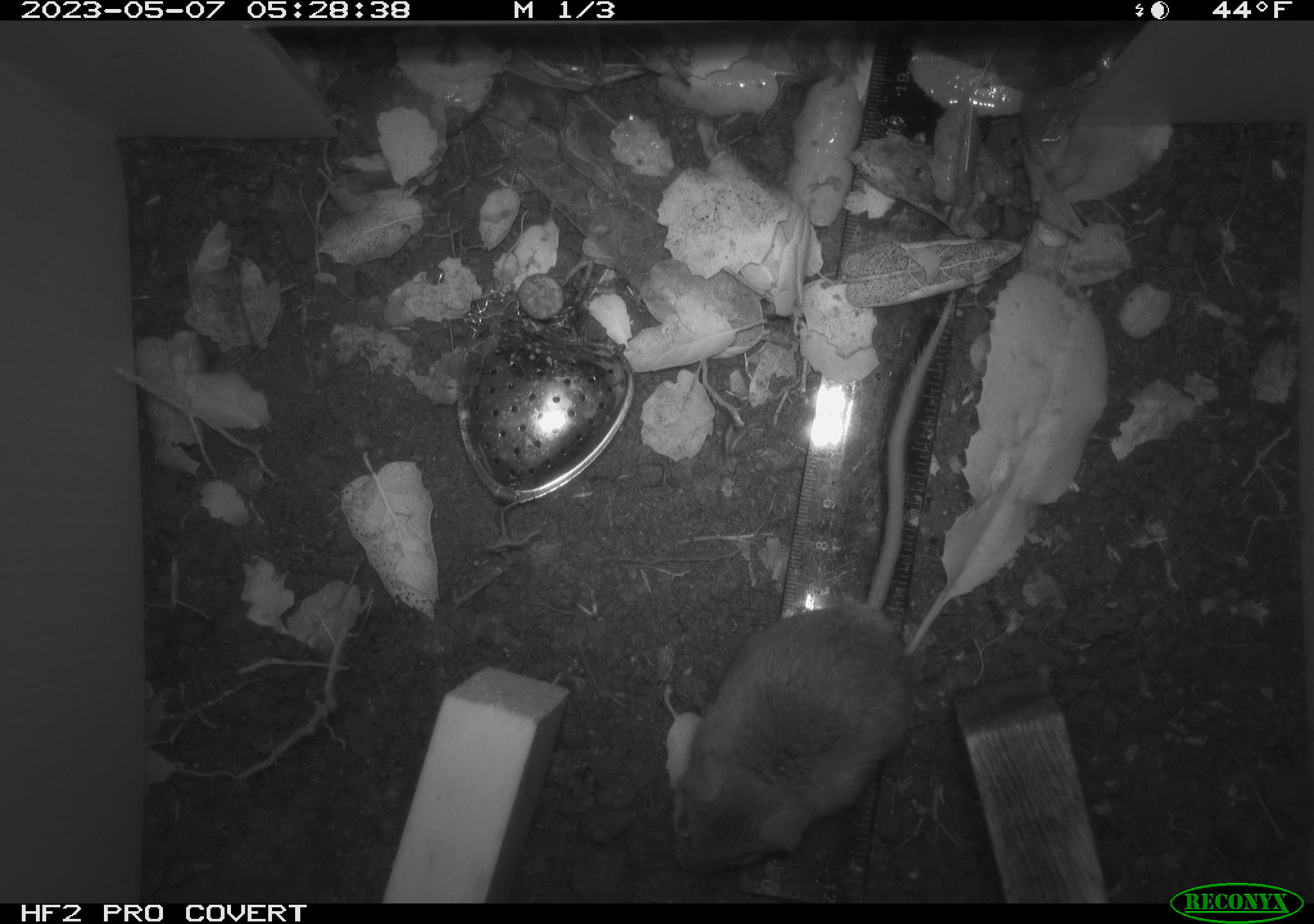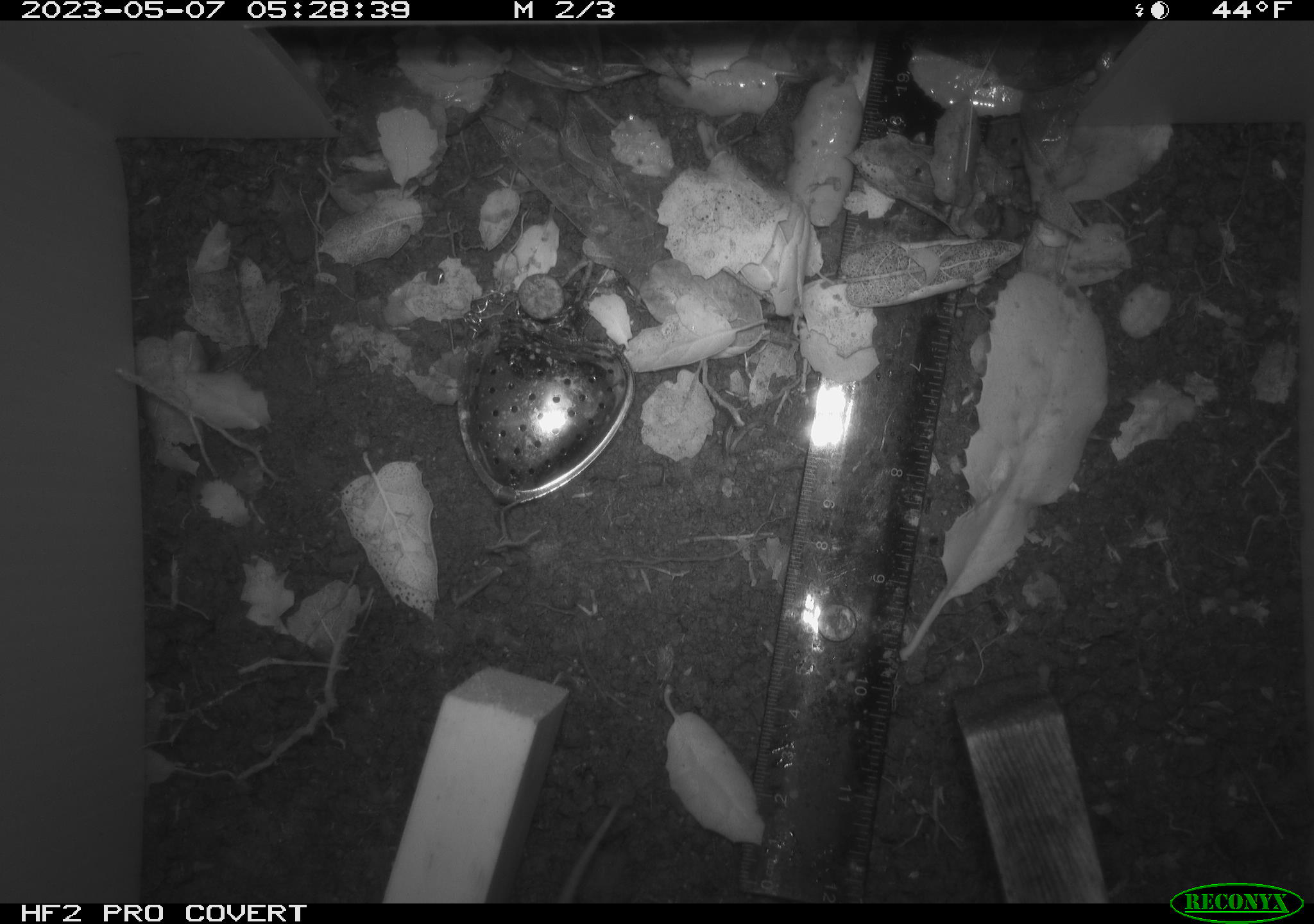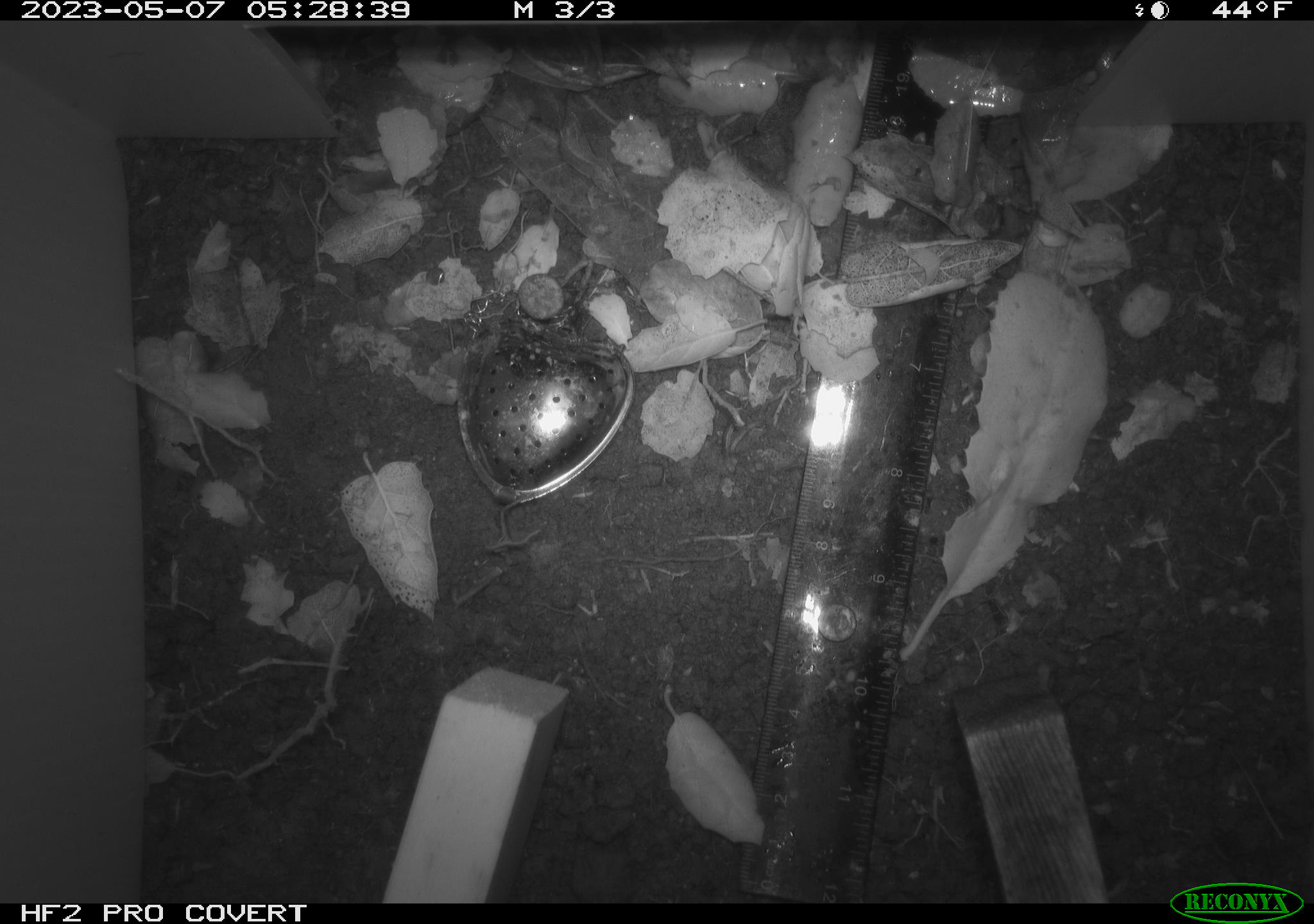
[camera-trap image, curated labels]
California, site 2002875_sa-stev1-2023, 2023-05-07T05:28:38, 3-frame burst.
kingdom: Animalia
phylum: Chordata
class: Mammalia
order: Rodentia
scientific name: Rodentia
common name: mouse species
Mouse species (Rodentia).